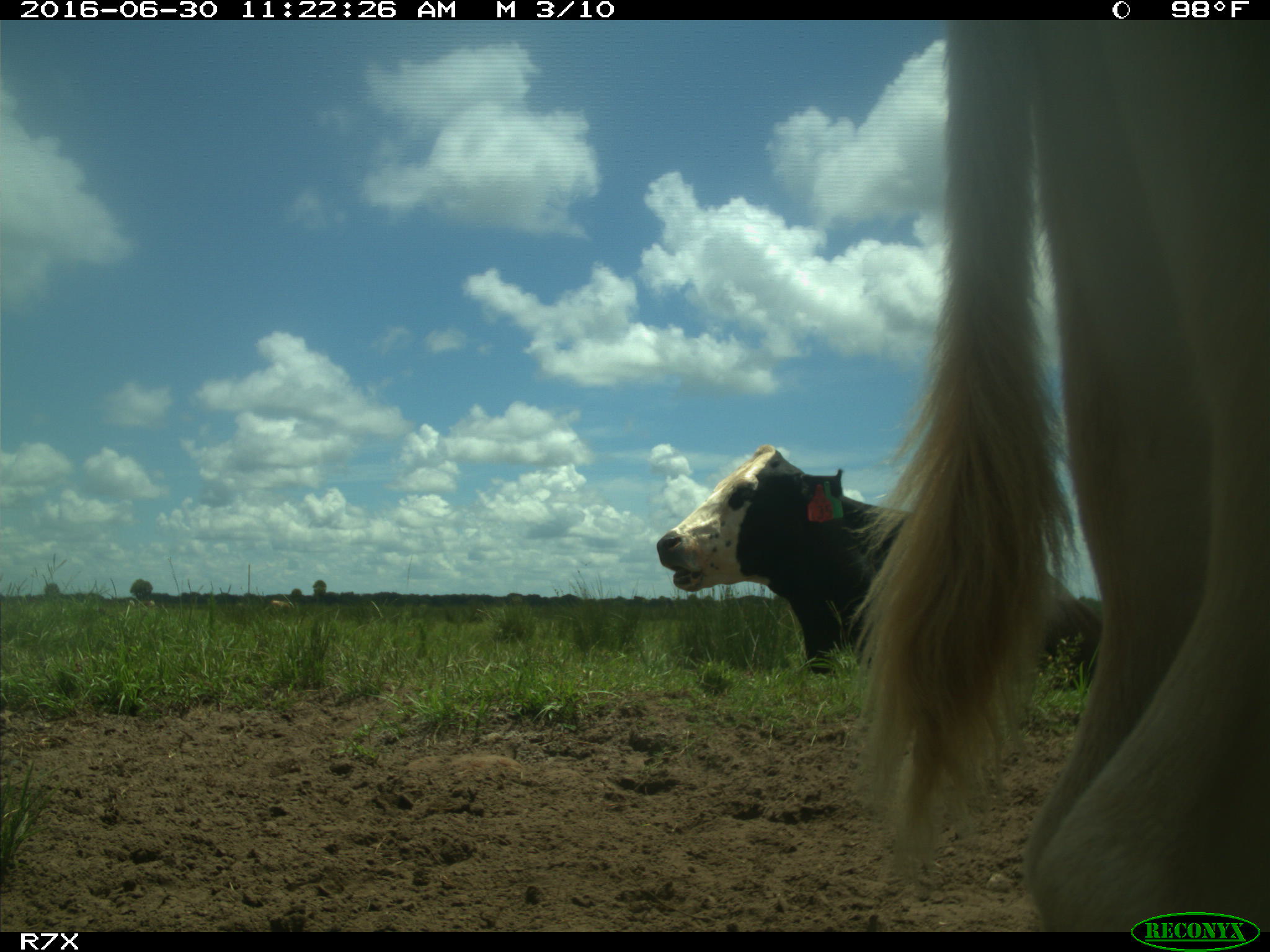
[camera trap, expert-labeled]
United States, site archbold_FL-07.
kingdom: Animalia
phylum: Chordata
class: Mammalia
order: Artiodactyla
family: Bovidae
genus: Bos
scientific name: Bos taurus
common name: domestic cow